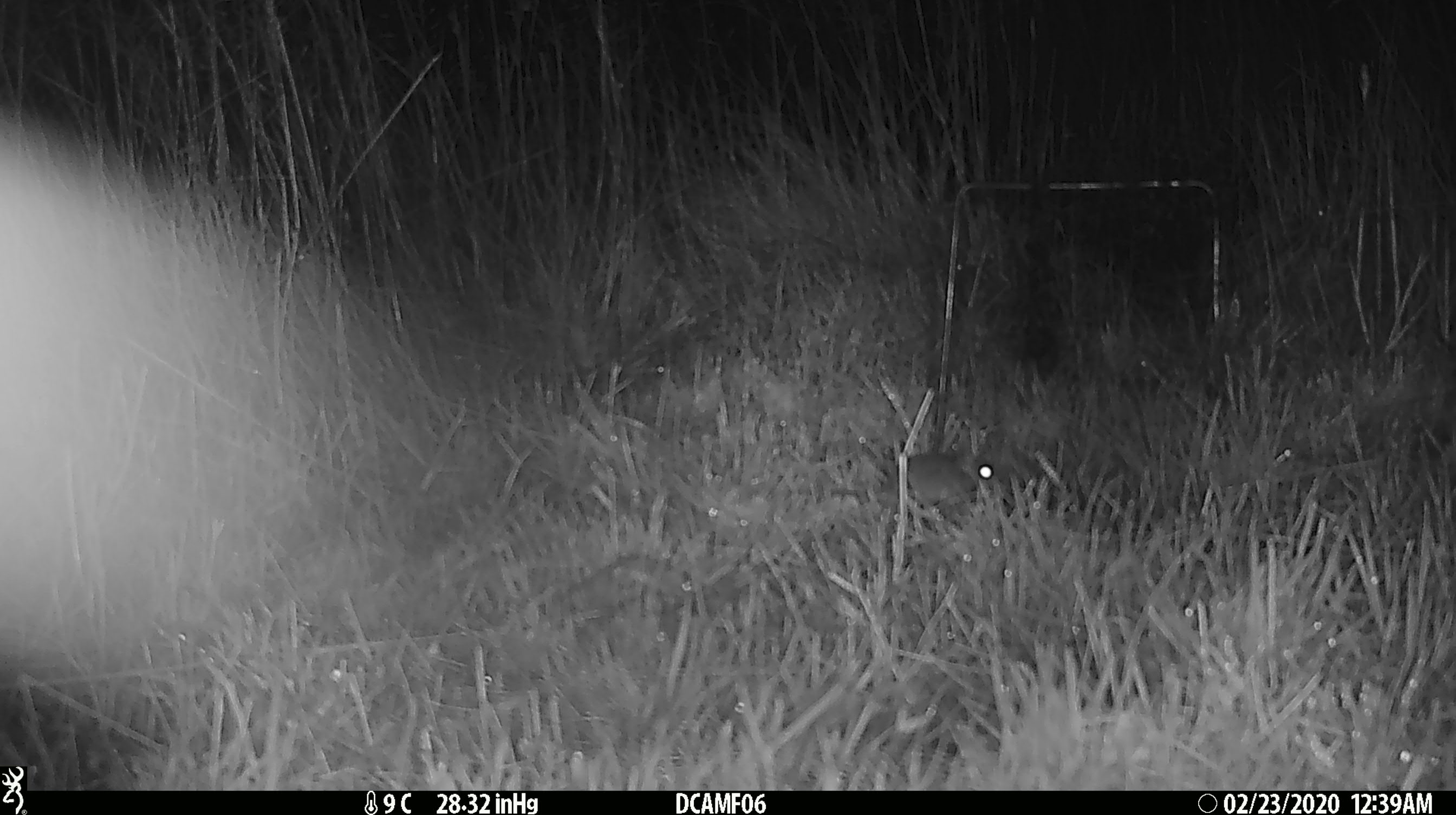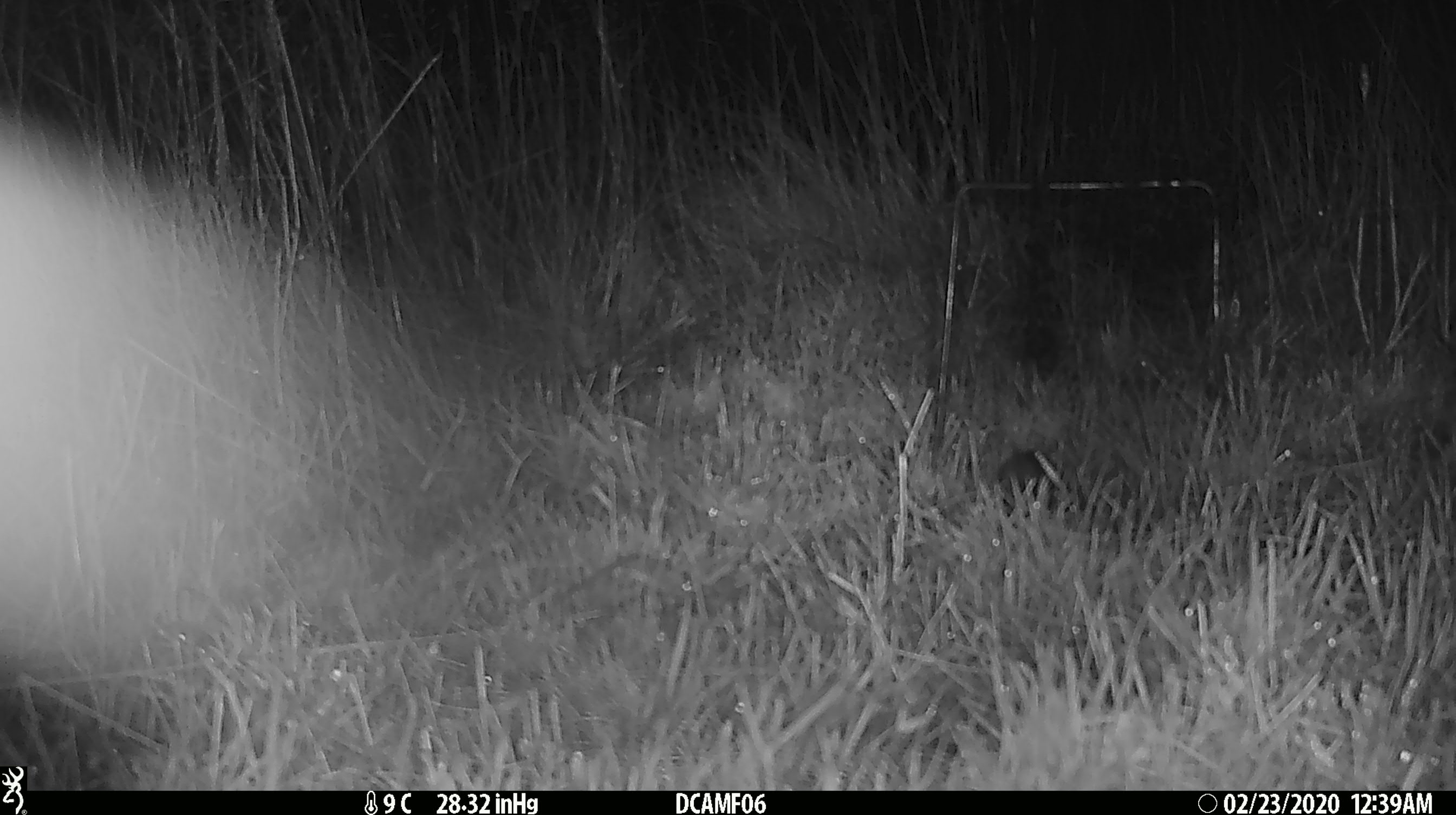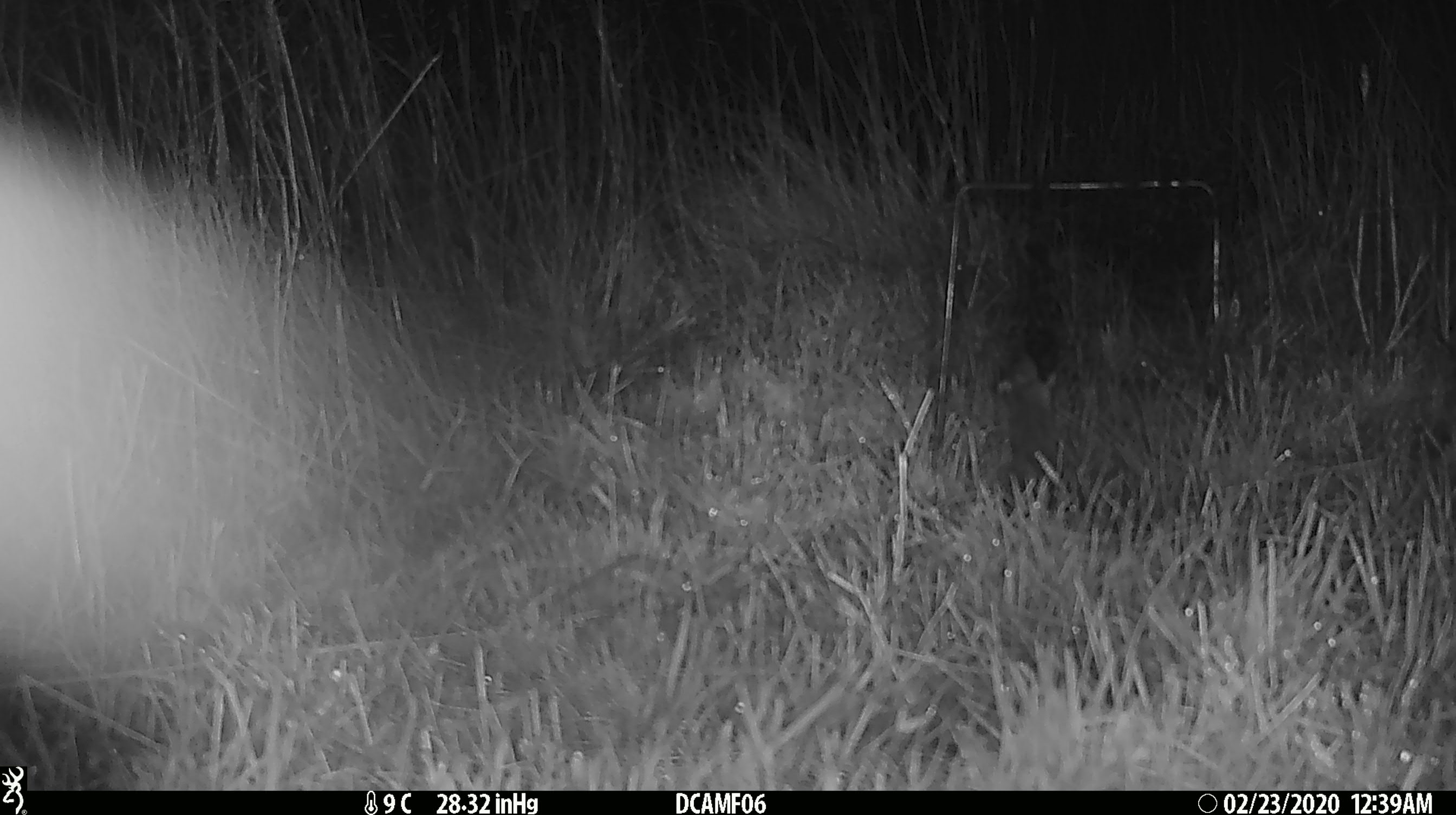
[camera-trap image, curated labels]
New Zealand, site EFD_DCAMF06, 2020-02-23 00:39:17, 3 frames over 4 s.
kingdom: Animalia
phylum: Chordata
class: Mammalia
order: Rodentia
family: Muridae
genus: Mus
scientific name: Mus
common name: mouse